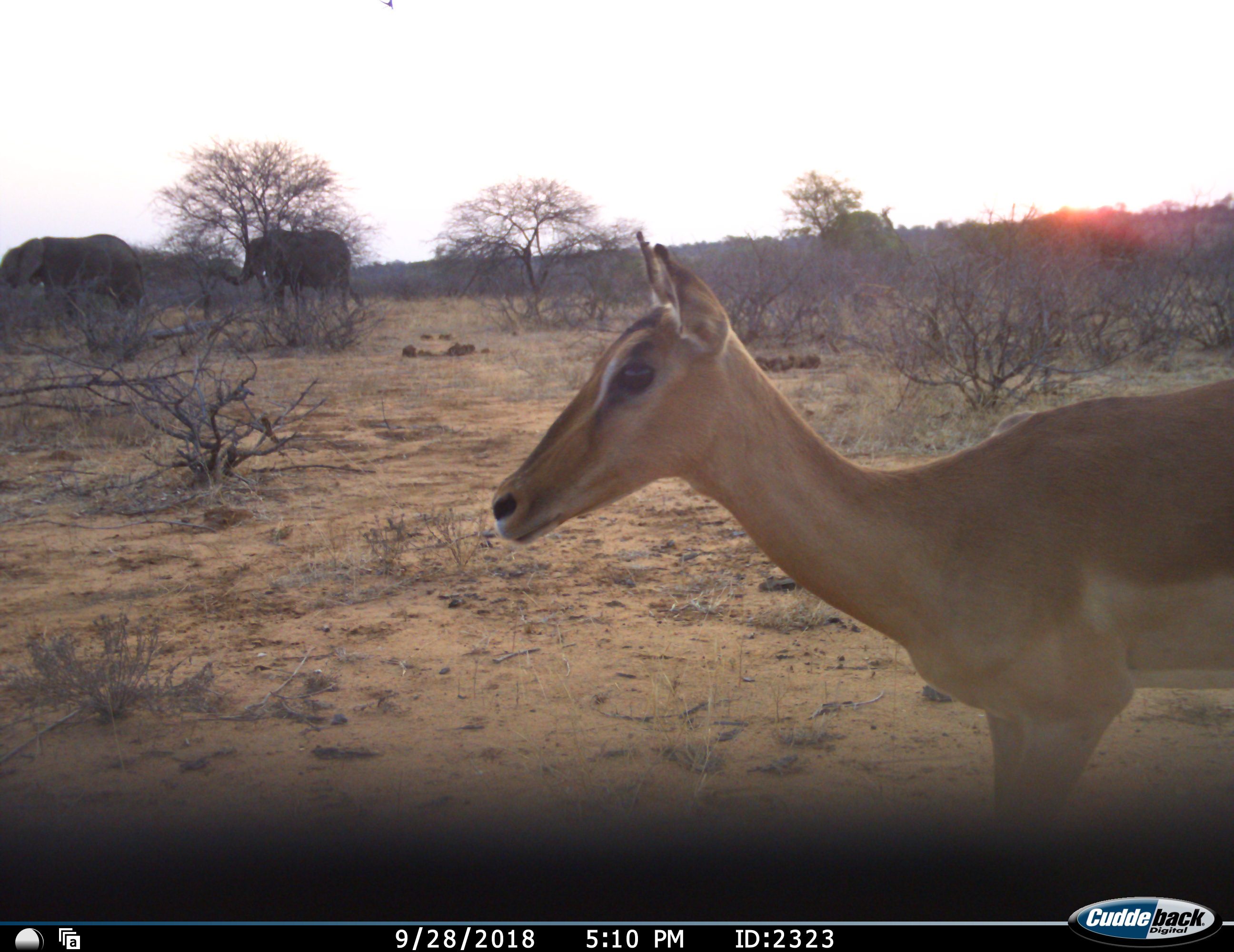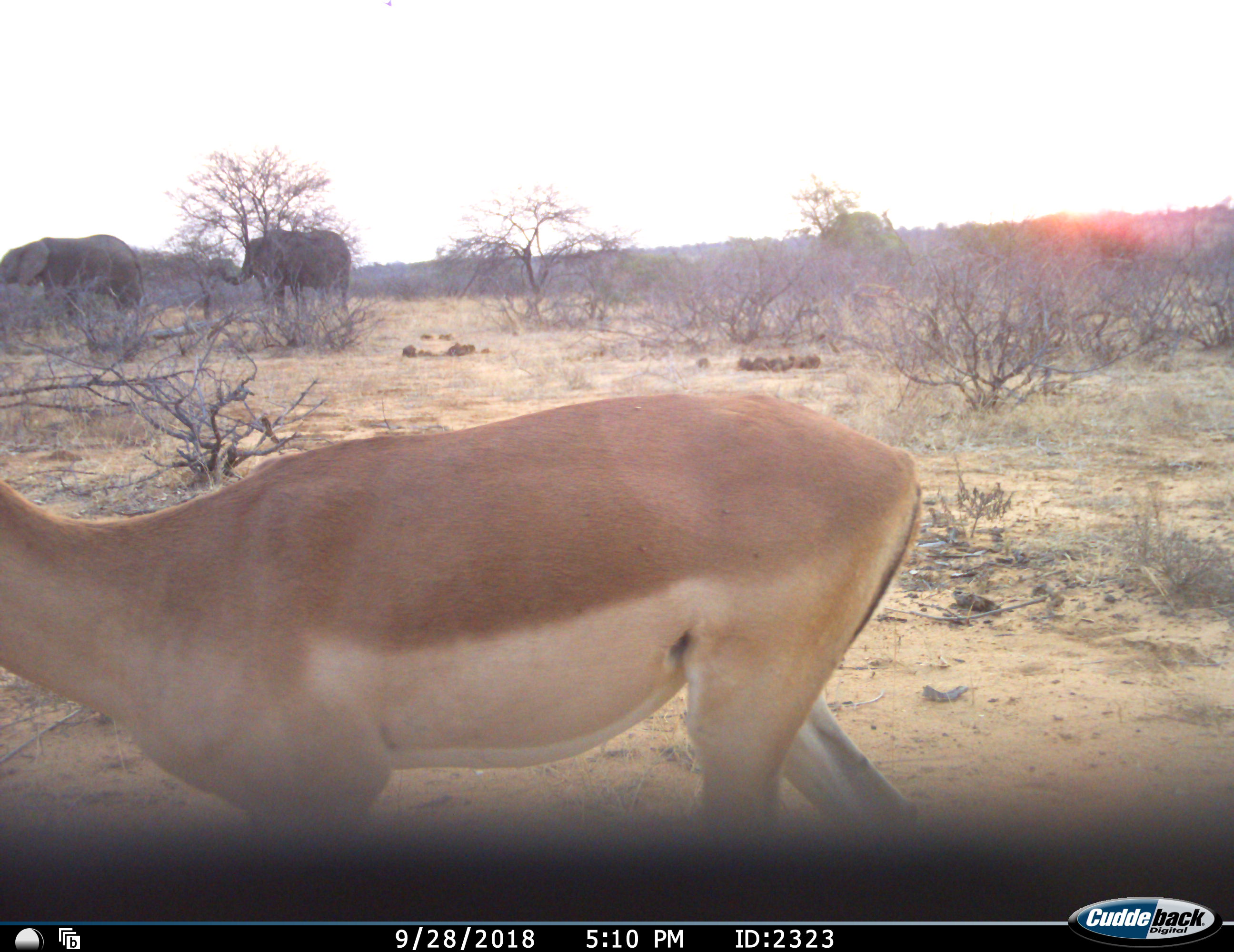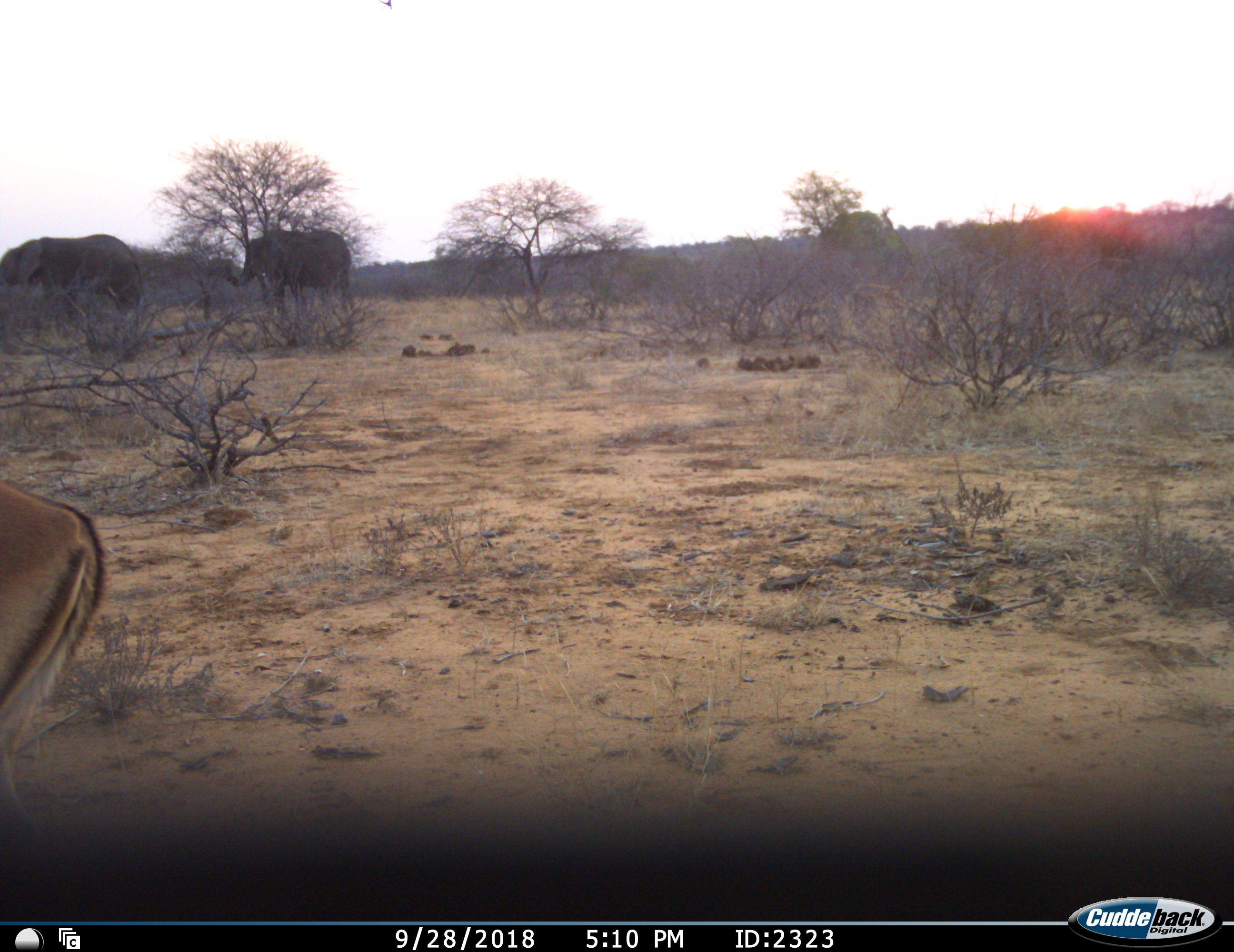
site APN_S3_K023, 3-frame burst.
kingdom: Animalia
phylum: Chordata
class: Mammalia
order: Proboscidea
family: Elephantidae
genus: Loxodonta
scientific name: Loxodonta africana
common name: african bush elephant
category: elephant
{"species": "elephant (african bush elephant) (Loxodonta africana)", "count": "2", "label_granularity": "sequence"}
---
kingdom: Animalia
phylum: Chordata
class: Mammalia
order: Artiodactyla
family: Bovidae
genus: Aepyceros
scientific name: Aepyceros melampus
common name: impala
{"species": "impala (Aepyceros melampus)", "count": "1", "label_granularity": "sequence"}